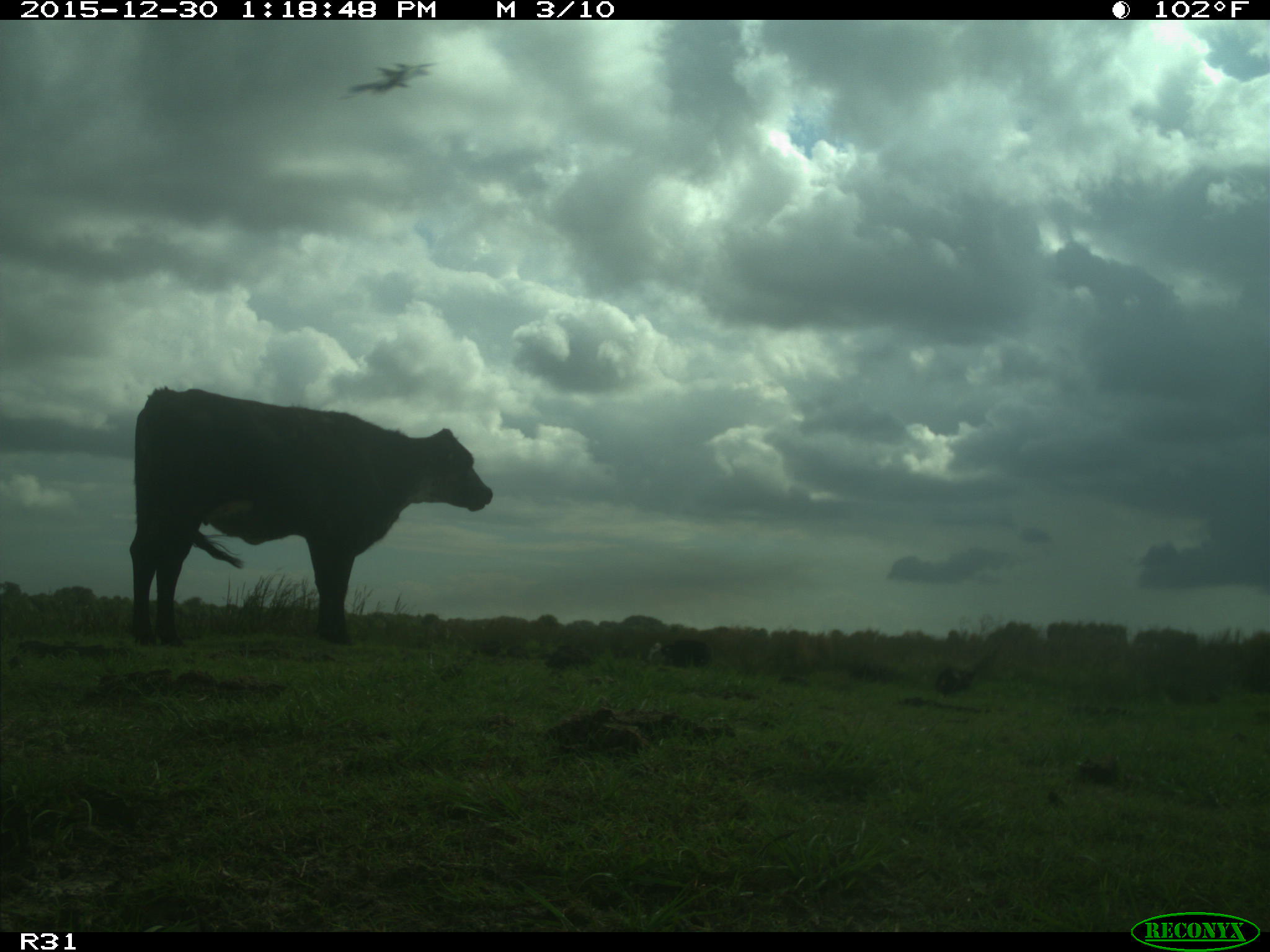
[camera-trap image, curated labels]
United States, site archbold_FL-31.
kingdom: Animalia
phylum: Chordata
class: Mammalia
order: Artiodactyla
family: Bovidae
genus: Bos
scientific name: Bos taurus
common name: domestic cow